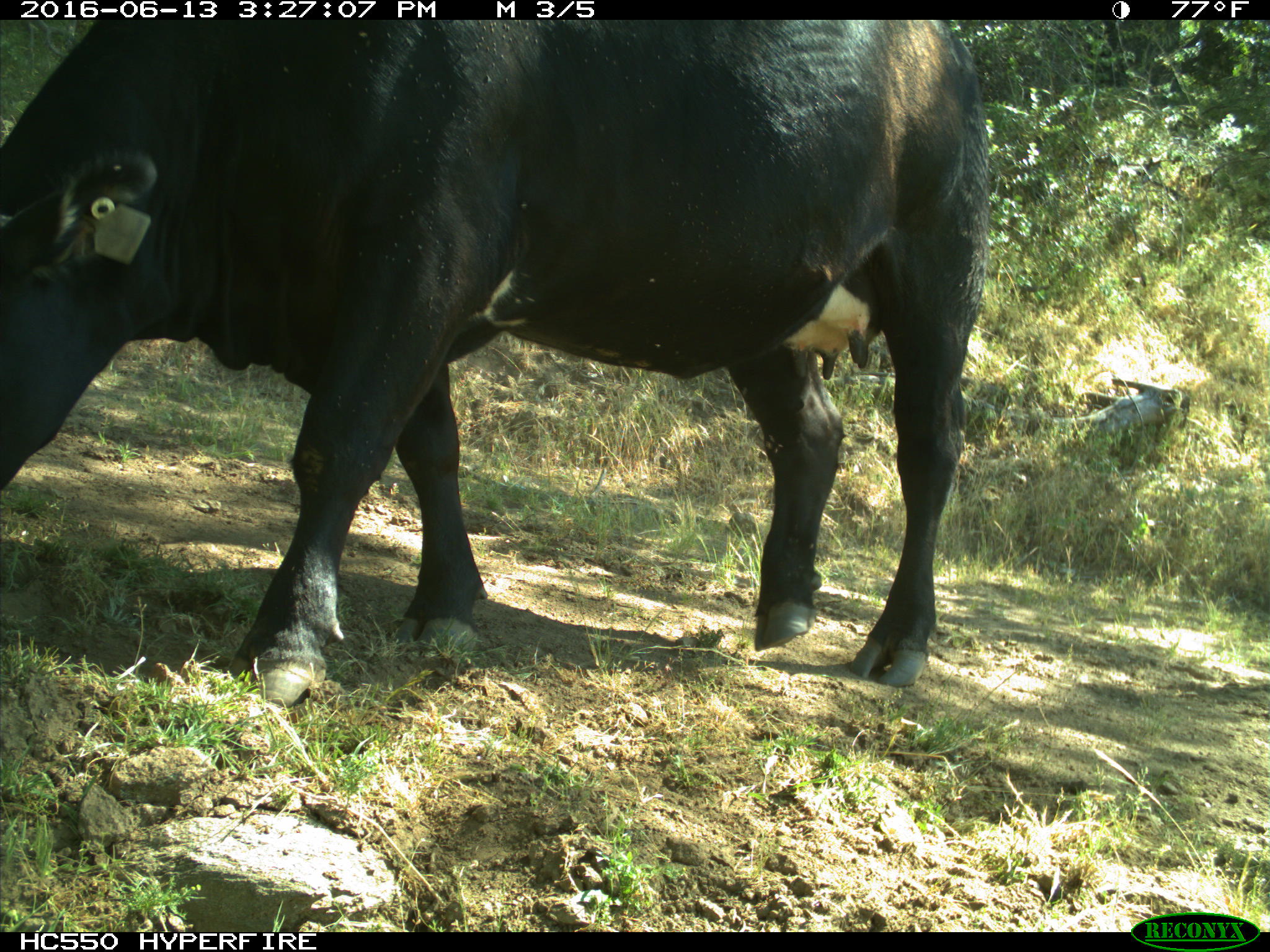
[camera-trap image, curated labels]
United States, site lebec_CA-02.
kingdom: Animalia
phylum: Chordata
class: Mammalia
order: Artiodactyla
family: Bovidae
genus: Bos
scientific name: Bos taurus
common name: domestic cow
Bos taurus (domestic cow).